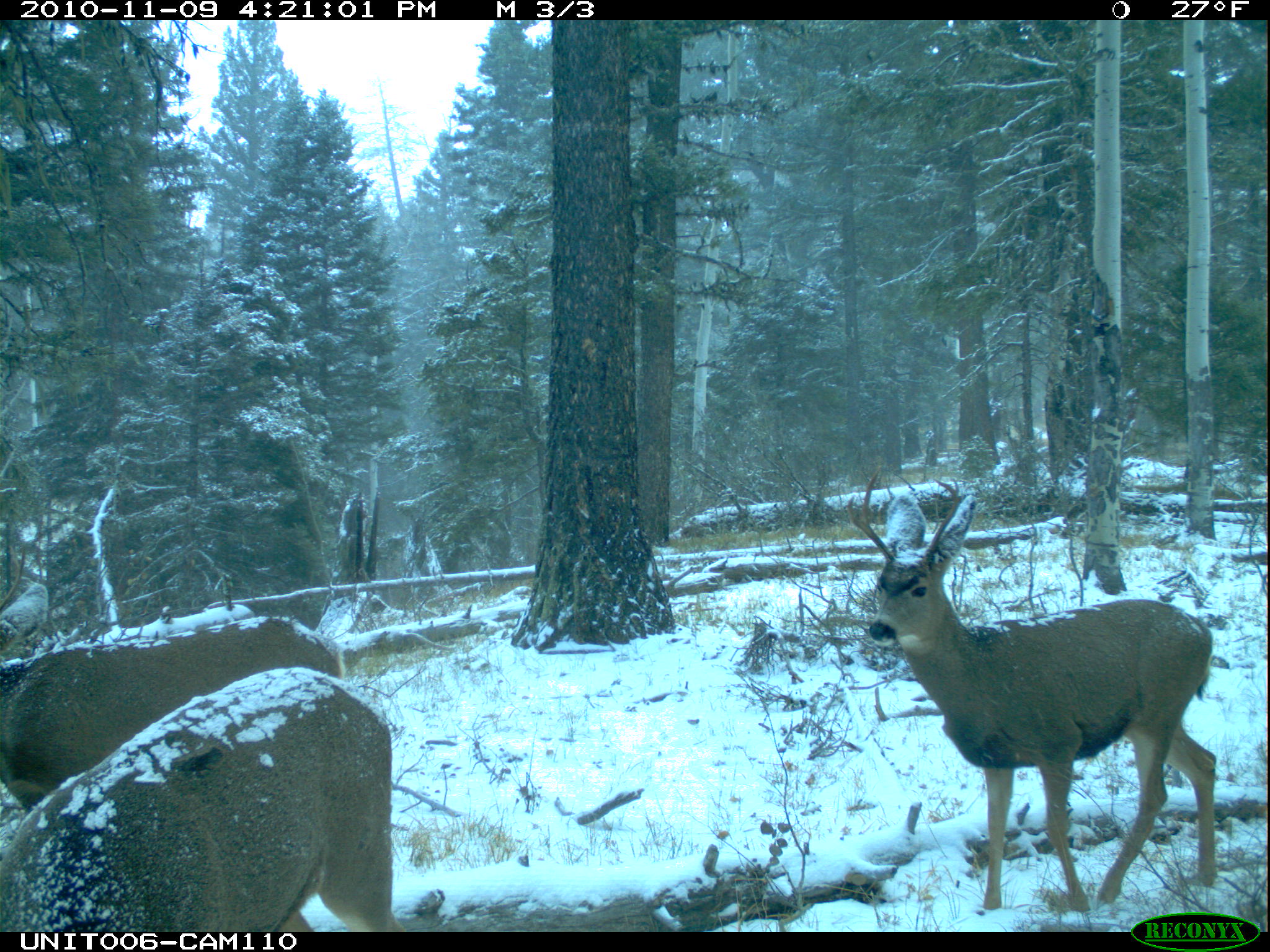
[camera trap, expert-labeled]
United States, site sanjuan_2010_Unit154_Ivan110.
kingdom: Animalia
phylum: Chordata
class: Mammalia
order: Artiodactyla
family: Cervidae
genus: Odocoileus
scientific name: Odocoileus hemionus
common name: mule deer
Odocoileus hemionus (mule deer).